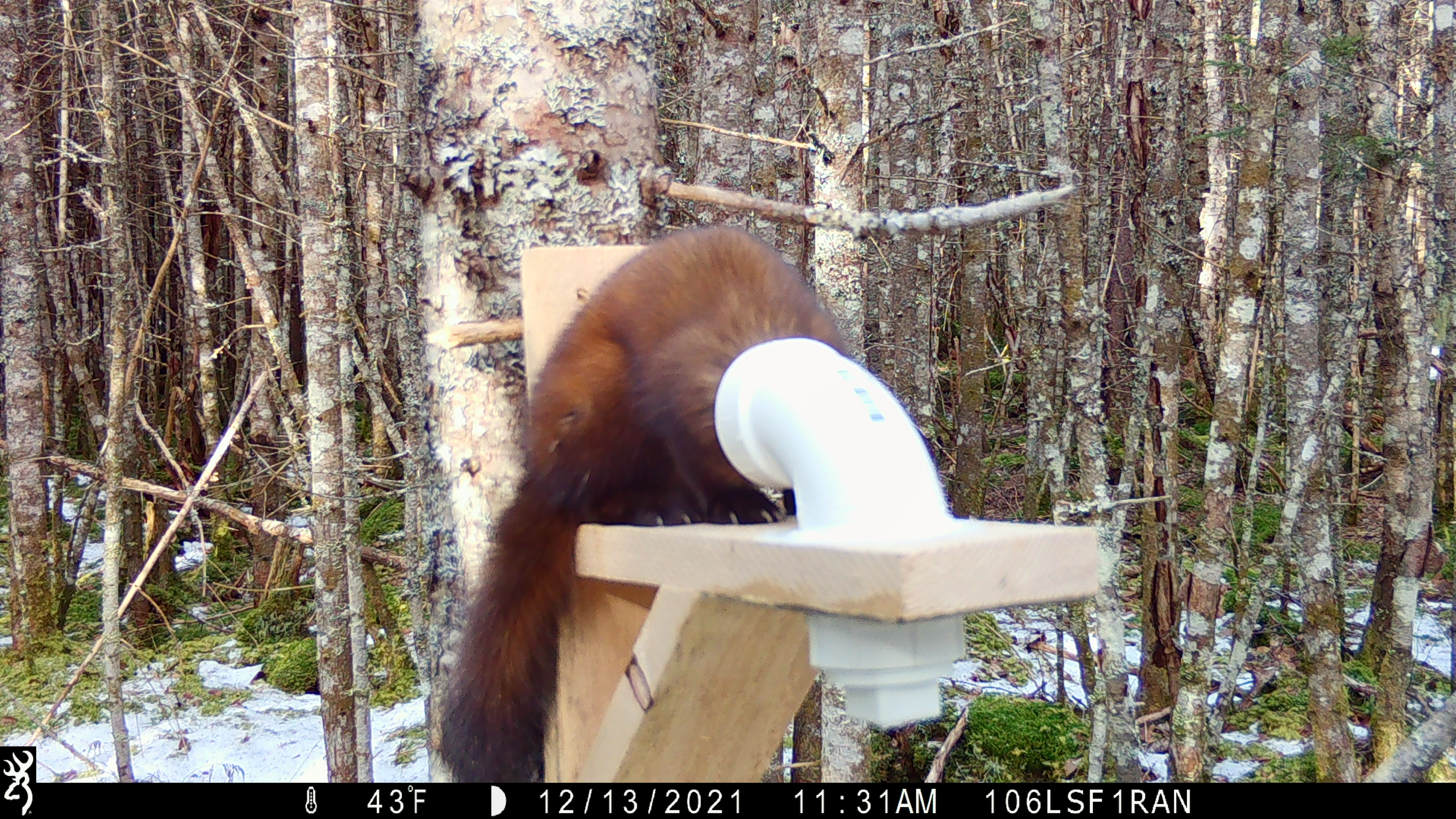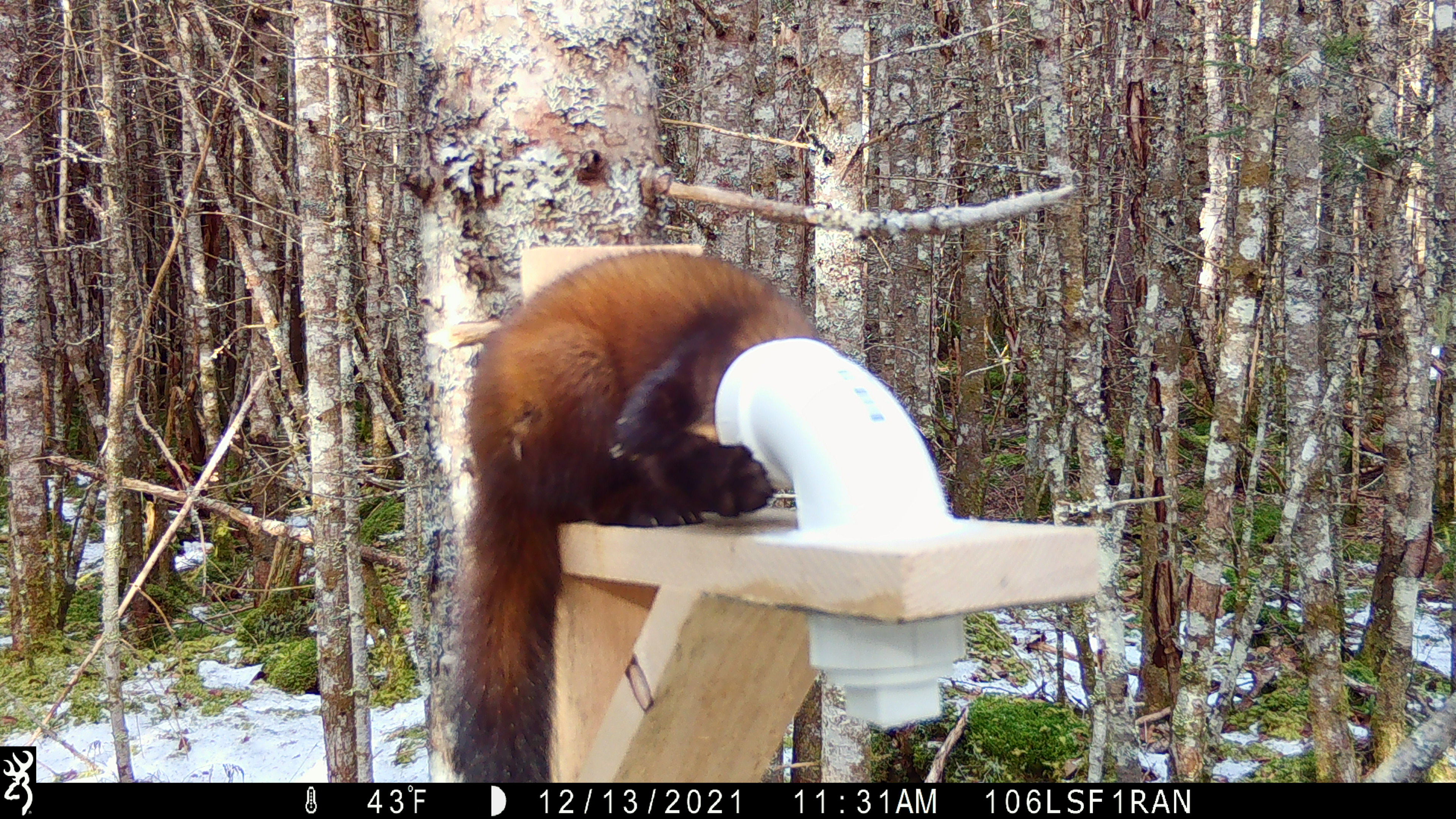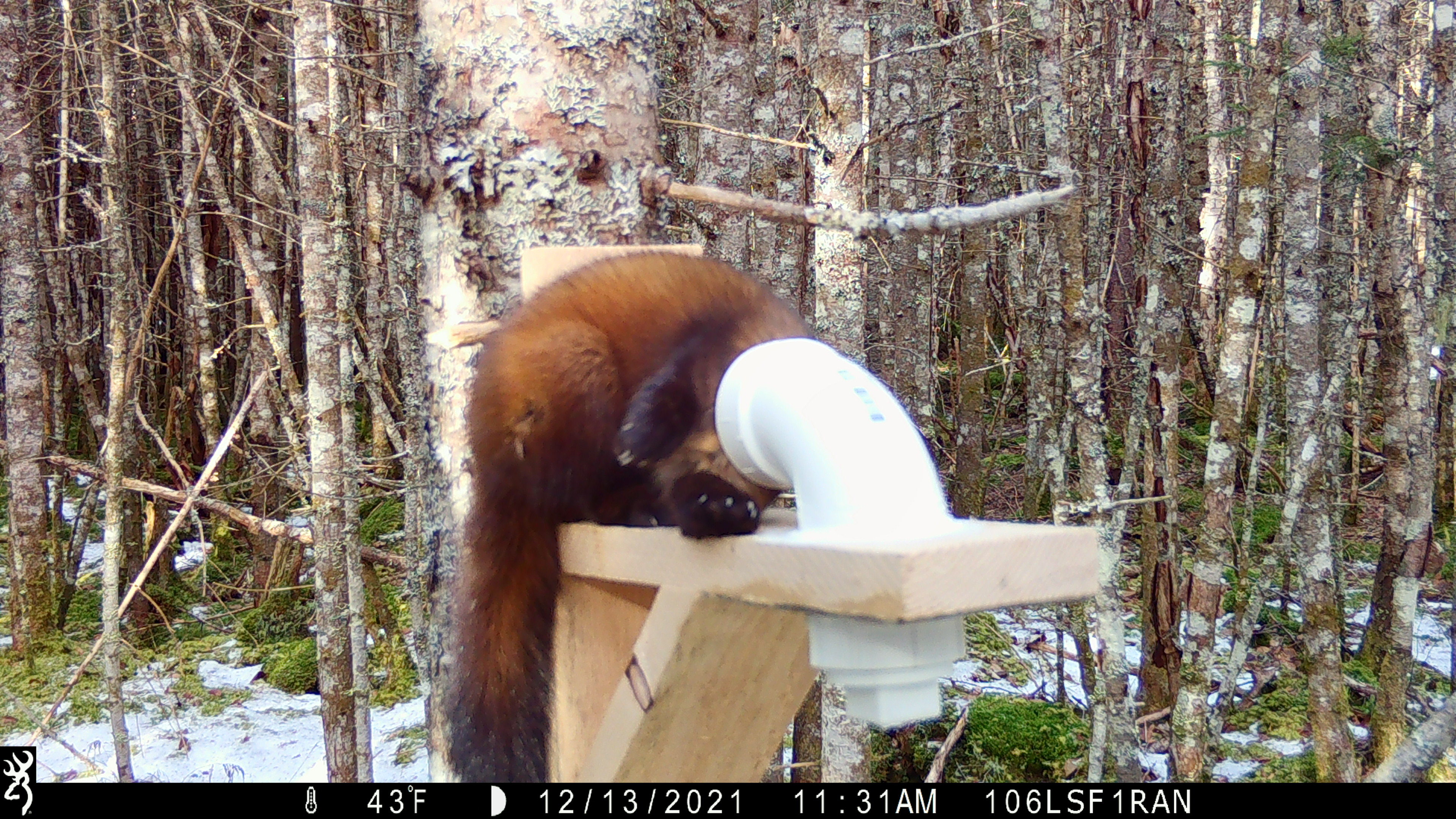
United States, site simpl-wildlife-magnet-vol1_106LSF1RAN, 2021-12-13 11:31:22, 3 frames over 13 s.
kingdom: Animalia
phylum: Chordata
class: Mammalia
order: Carnivora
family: Mustelidae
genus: Martes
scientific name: Martes americana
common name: american marten